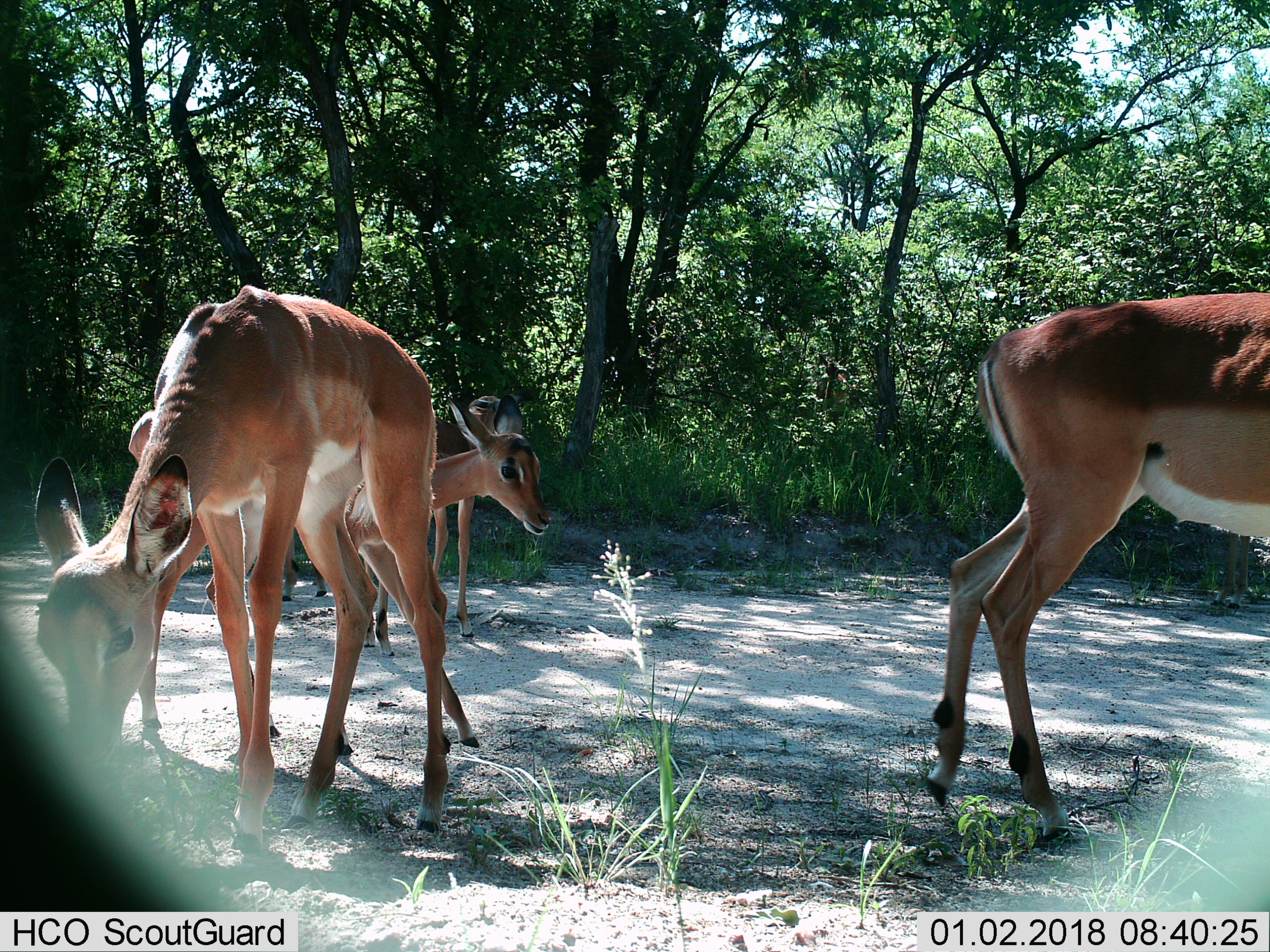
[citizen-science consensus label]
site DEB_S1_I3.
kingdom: Animalia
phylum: Chordata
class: Mammalia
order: Artiodactyla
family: Bovidae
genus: Aepyceros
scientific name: Aepyceros melampus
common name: impala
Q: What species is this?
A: Impala (Aepyceros melampus).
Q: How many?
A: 4.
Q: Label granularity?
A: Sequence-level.